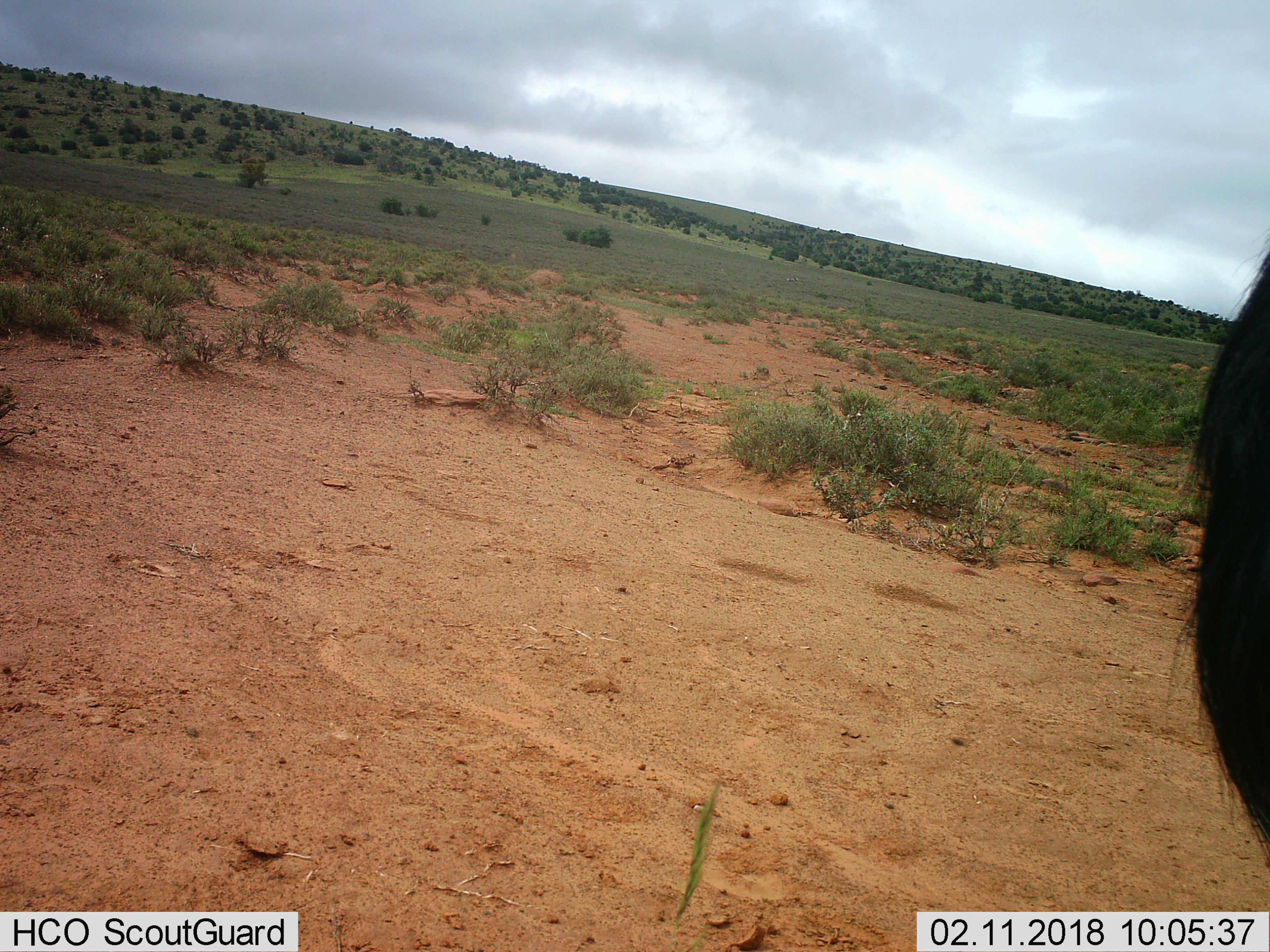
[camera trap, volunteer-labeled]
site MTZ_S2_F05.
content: unidentified animal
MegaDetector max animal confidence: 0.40